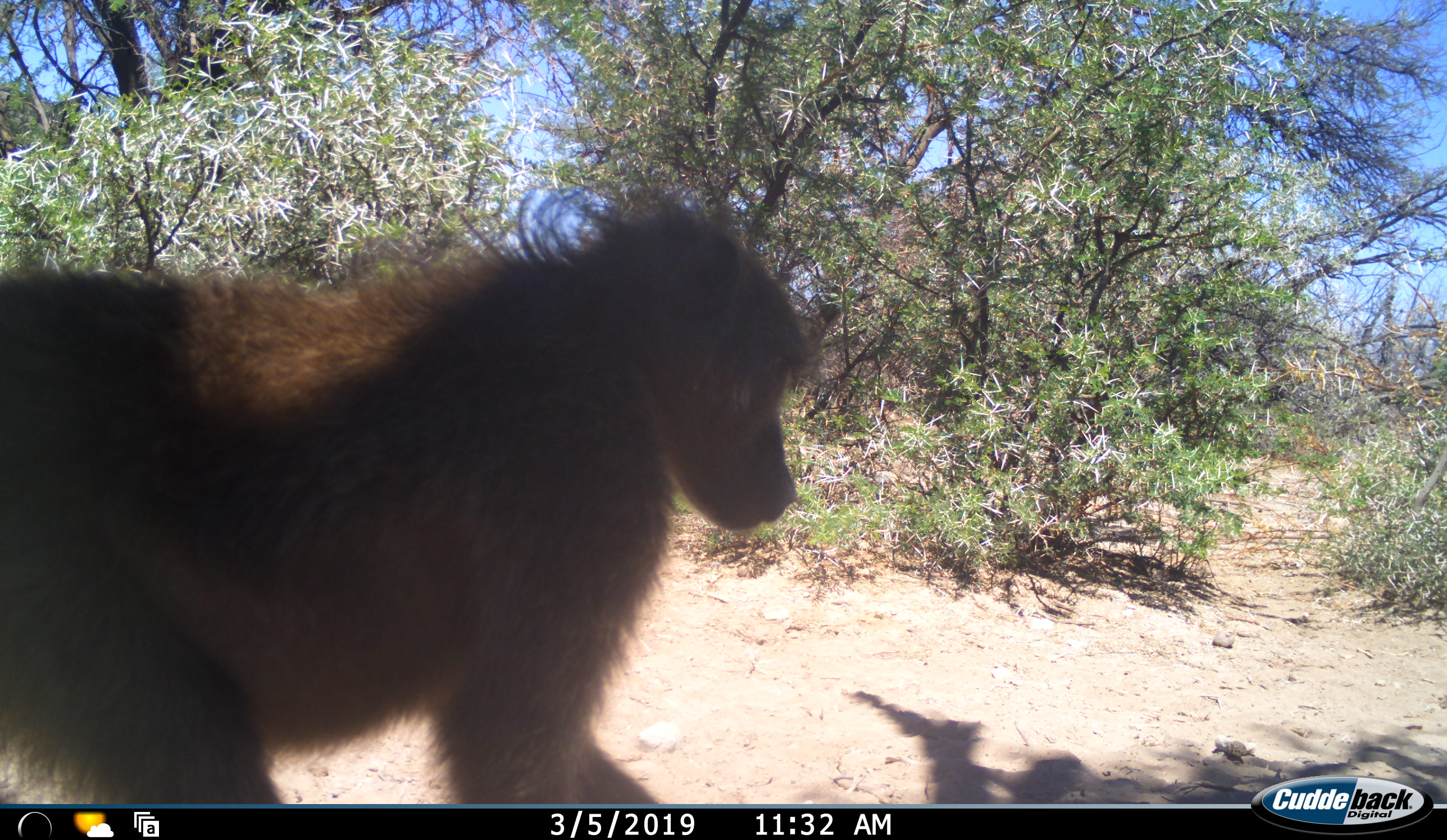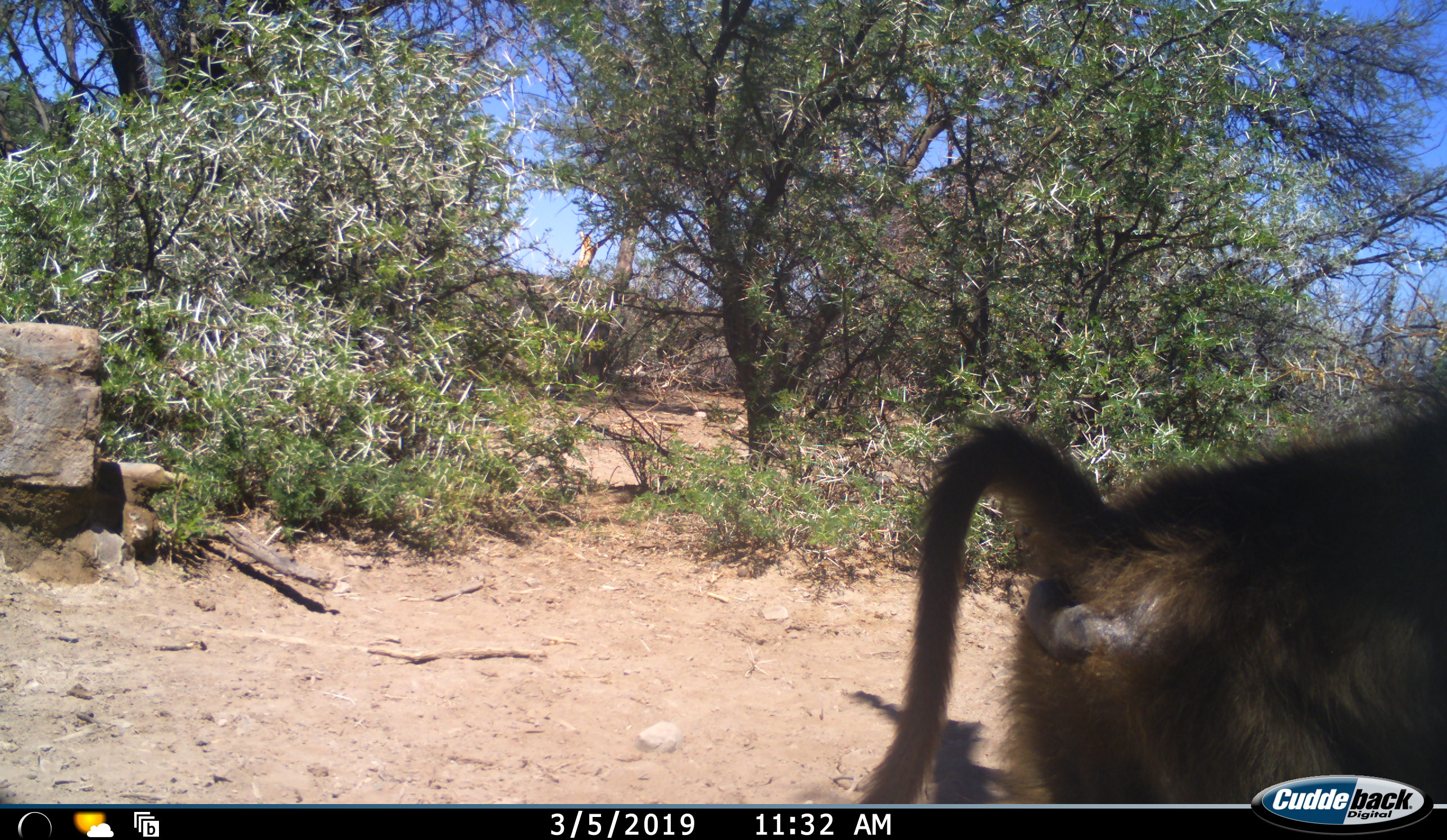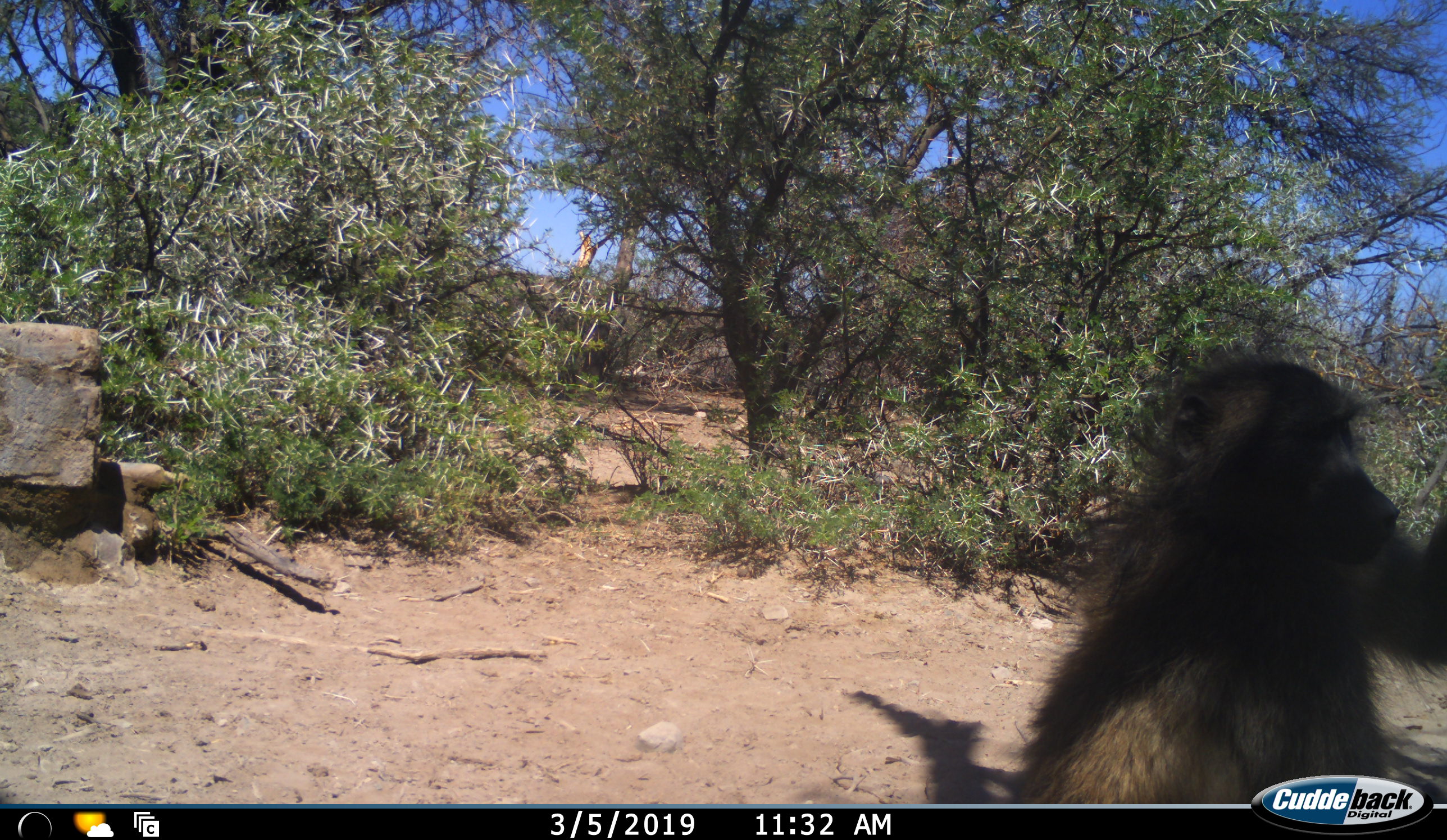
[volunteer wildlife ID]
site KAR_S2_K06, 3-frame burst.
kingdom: Animalia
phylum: Chordata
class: Mammalia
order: Primates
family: Cercopithecidae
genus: Papio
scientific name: Papio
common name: baboon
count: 1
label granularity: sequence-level